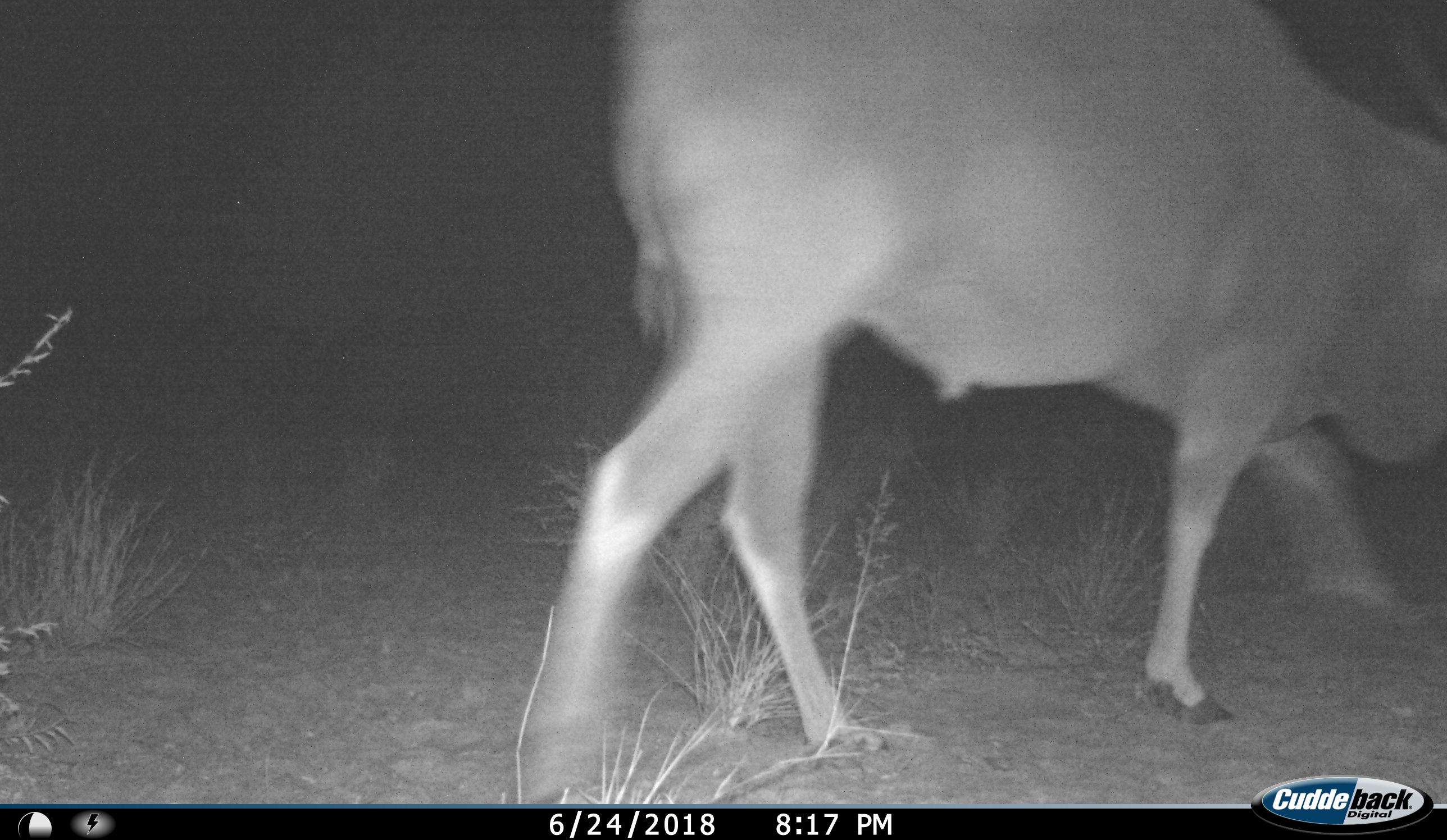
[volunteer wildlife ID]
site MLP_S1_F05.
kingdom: Animalia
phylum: Chordata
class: Mammalia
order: Artiodactyla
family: Bovidae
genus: Tragelaphus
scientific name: Tragelaphus oryx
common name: eland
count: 1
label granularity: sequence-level